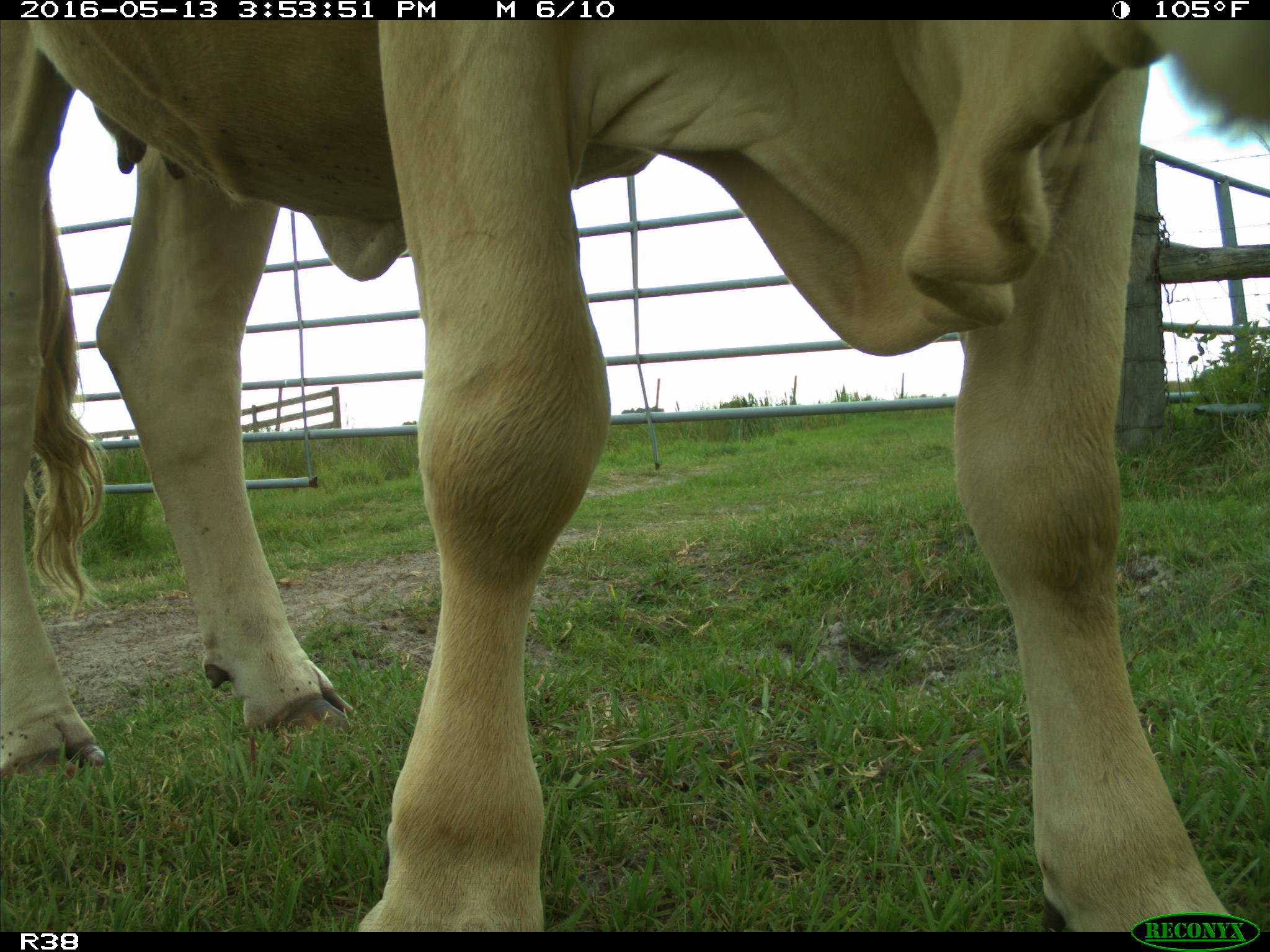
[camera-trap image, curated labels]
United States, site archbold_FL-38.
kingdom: Animalia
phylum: Chordata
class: Mammalia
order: Artiodactyla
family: Bovidae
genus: Bos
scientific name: Bos taurus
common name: domestic cow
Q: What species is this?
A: Bos taurus (domestic cow).